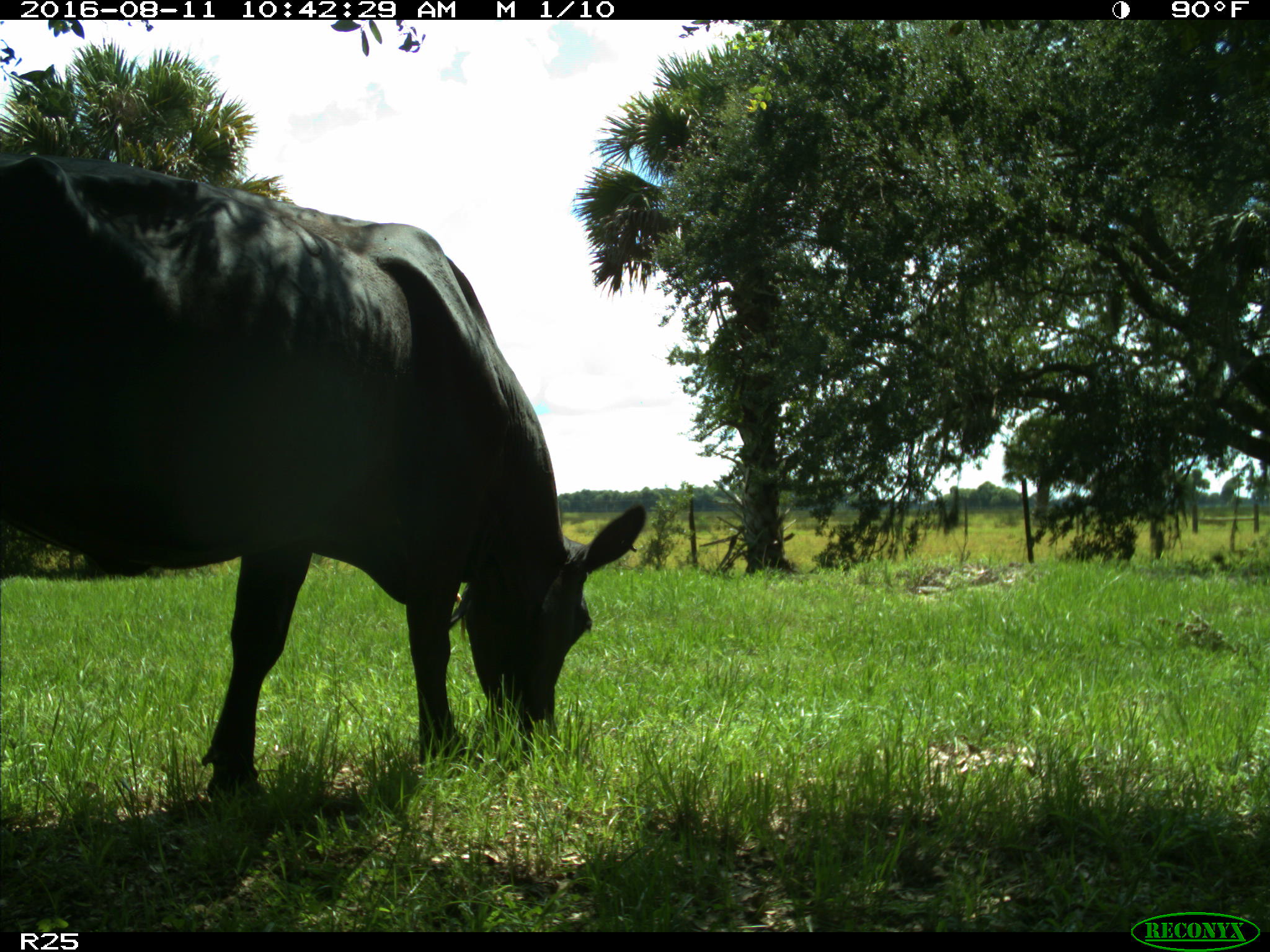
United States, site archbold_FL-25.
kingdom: Animalia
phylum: Chordata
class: Mammalia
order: Artiodactyla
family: Bovidae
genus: Bos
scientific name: Bos taurus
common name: domestic cow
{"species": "Bos taurus (domestic cow)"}